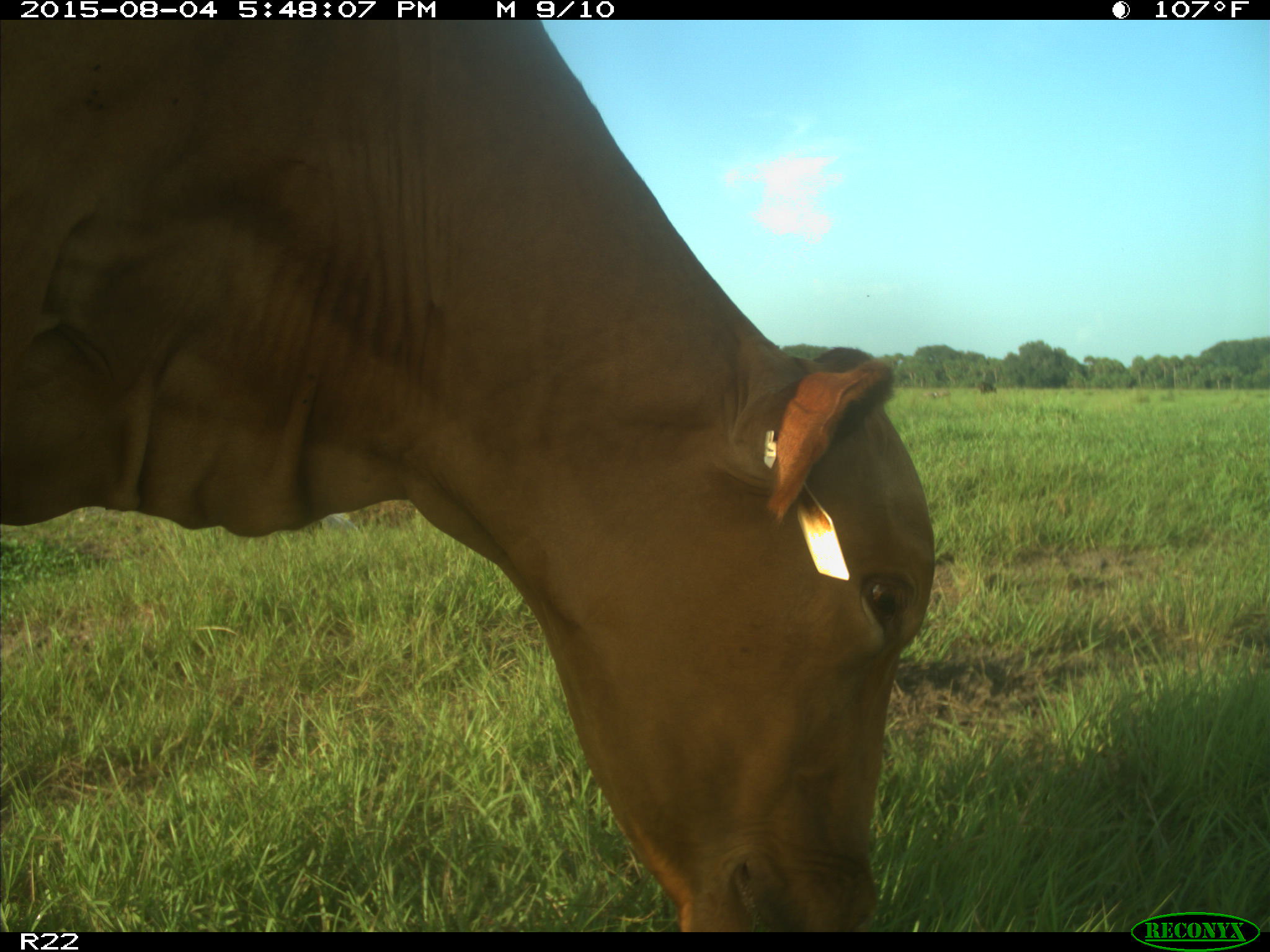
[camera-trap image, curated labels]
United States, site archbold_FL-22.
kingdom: Animalia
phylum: Chordata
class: Mammalia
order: Artiodactyla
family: Bovidae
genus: Bos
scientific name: Bos taurus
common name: domestic cow